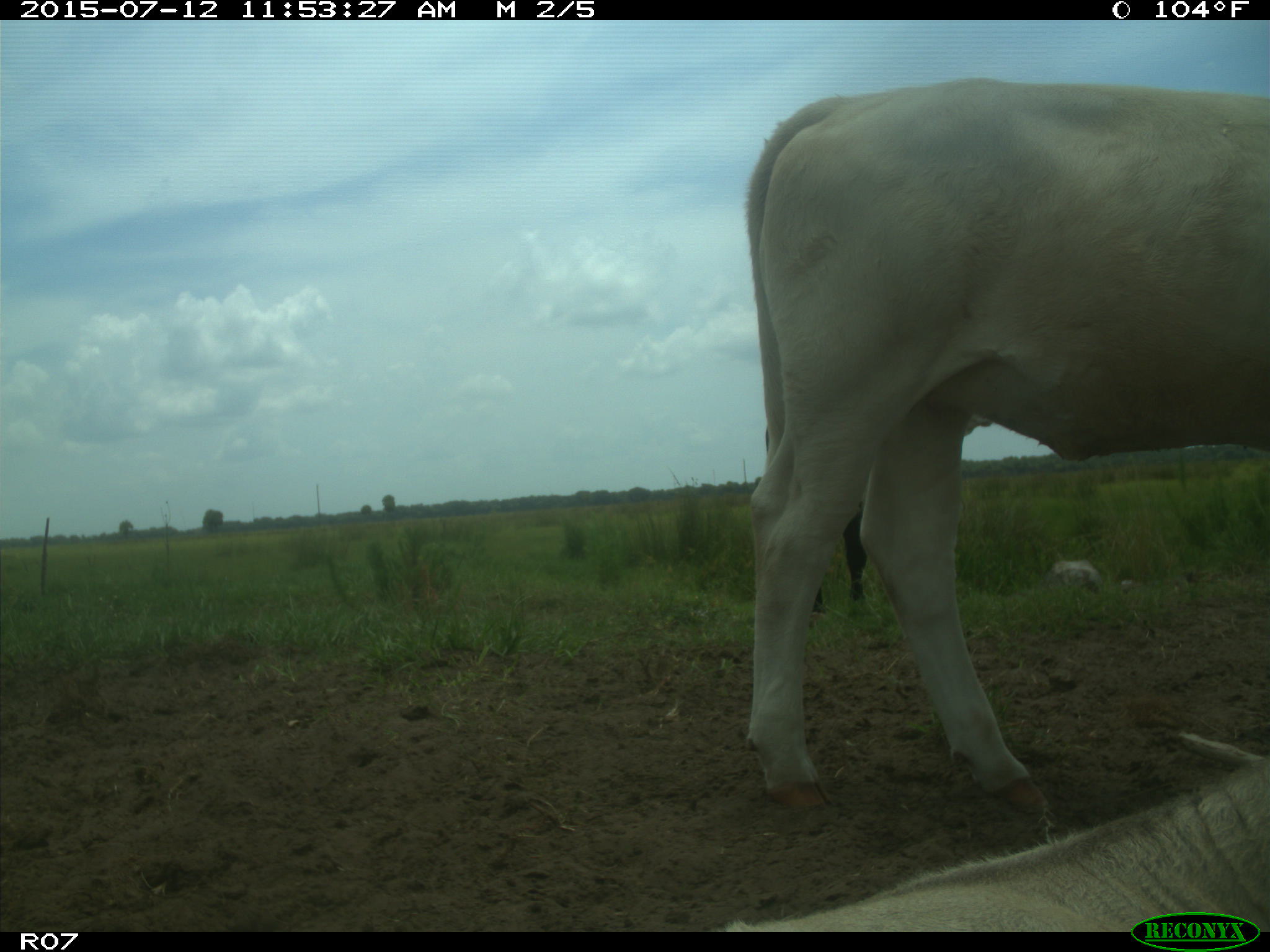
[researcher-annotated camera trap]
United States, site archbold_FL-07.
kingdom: Animalia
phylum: Chordata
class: Mammalia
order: Artiodactyla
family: Bovidae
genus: Bos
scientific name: Bos taurus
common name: domestic cow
Bos taurus (domestic cow).